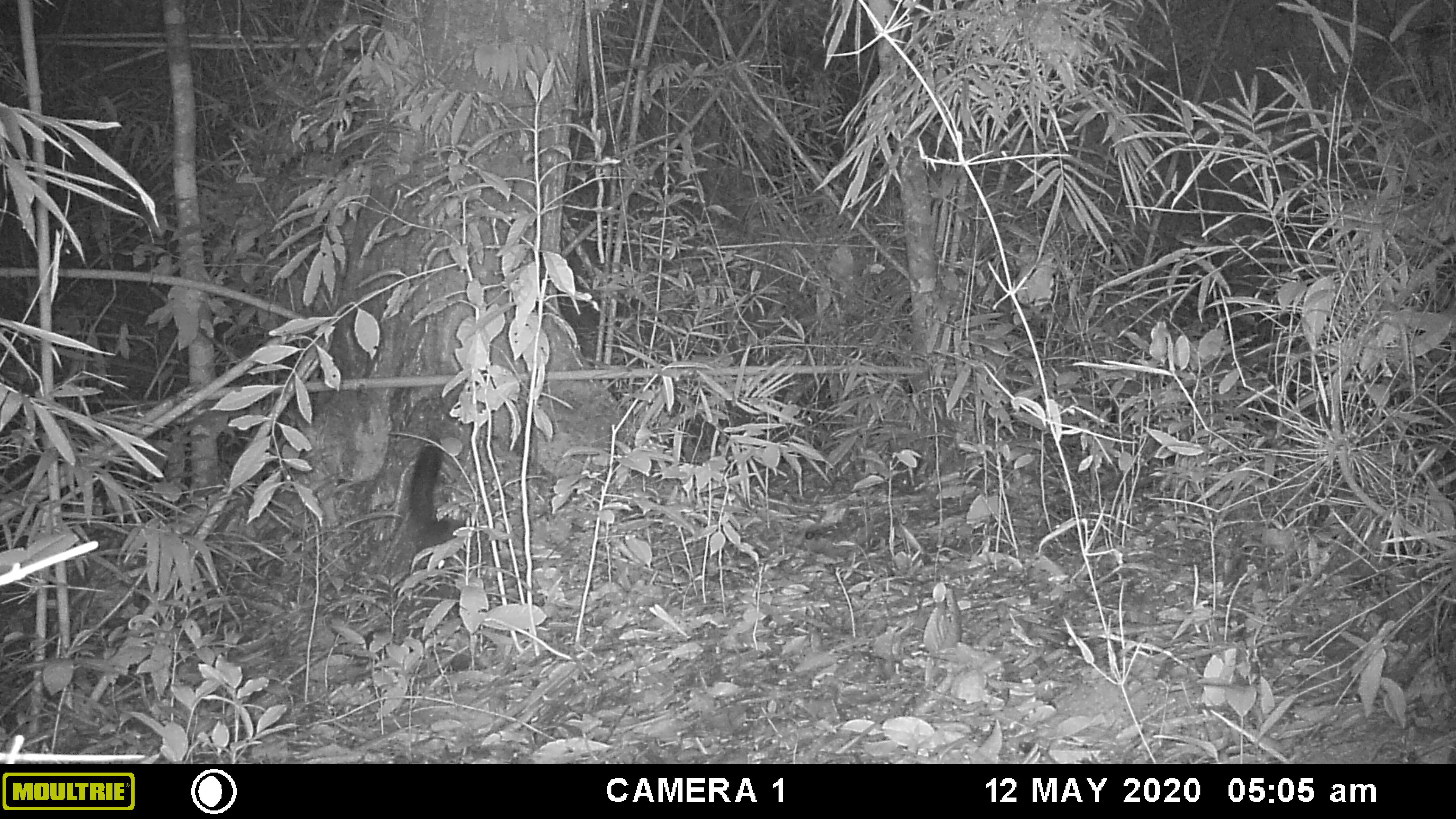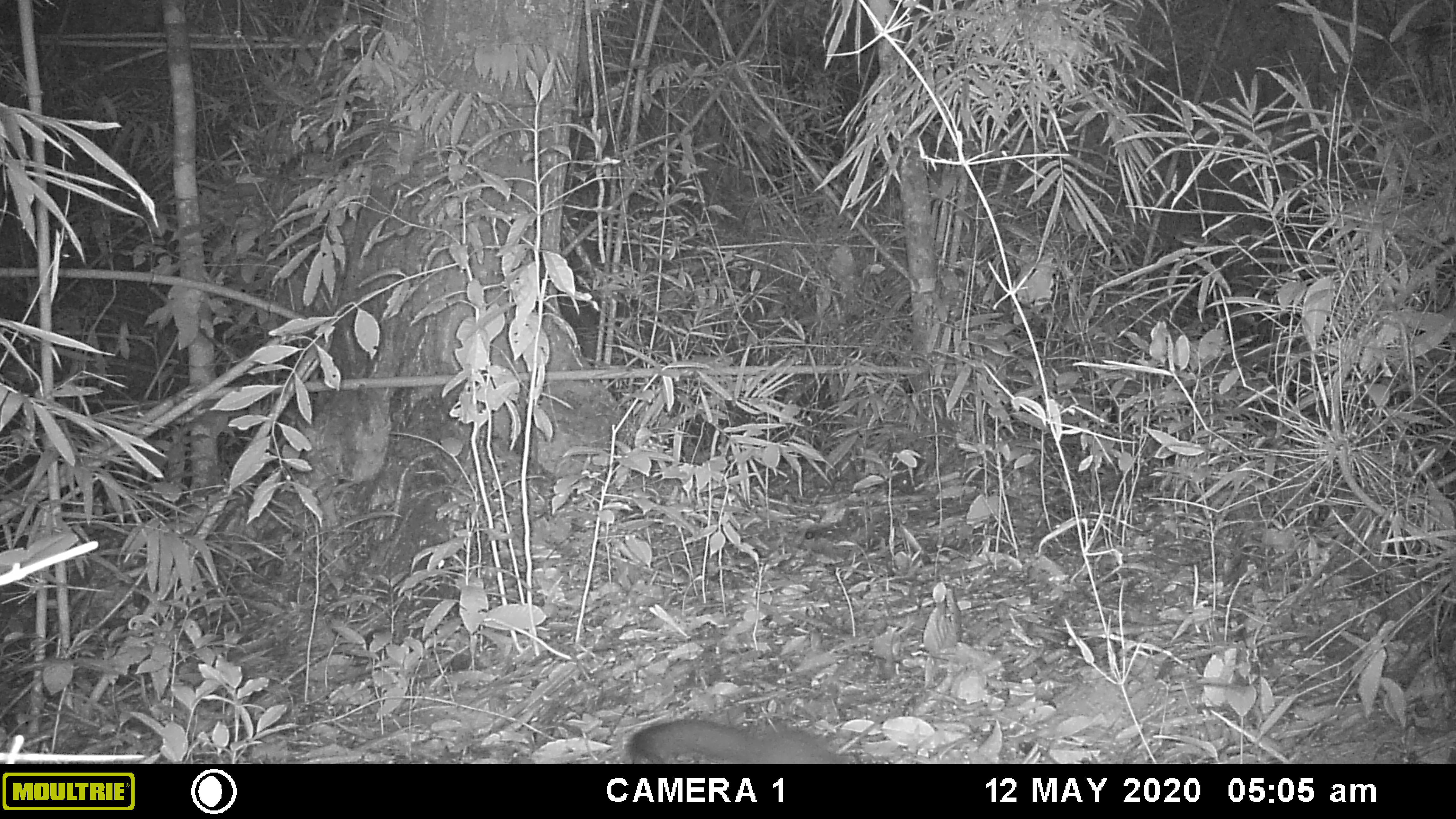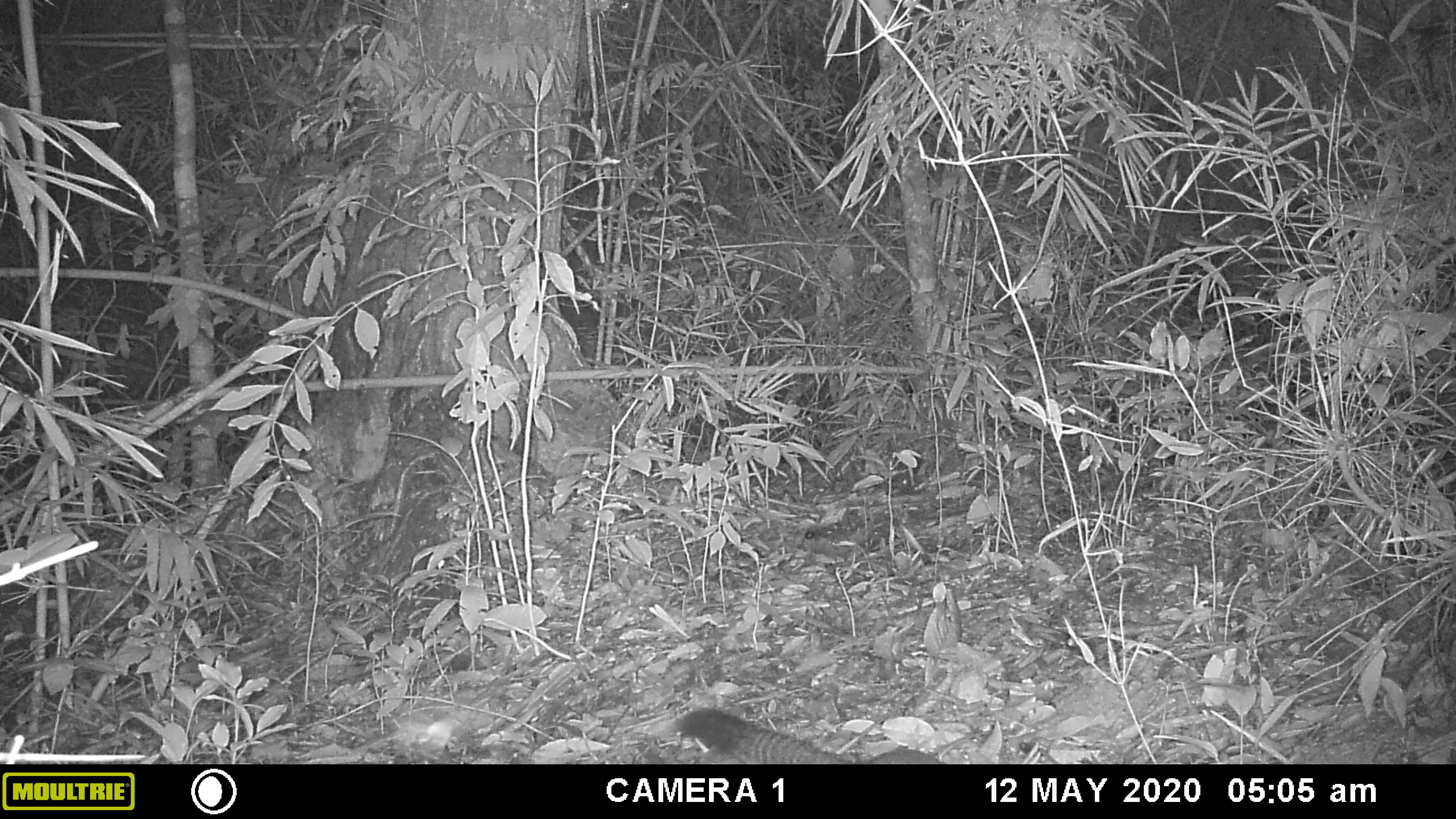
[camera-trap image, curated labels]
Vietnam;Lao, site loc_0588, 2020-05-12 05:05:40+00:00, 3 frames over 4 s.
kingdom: Animalia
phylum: Chordata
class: Mammalia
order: Rodentia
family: Sciuridae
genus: Callosciurus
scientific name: Callosciurus erythraeus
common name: pallas's squirrel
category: pallass squirrel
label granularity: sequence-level